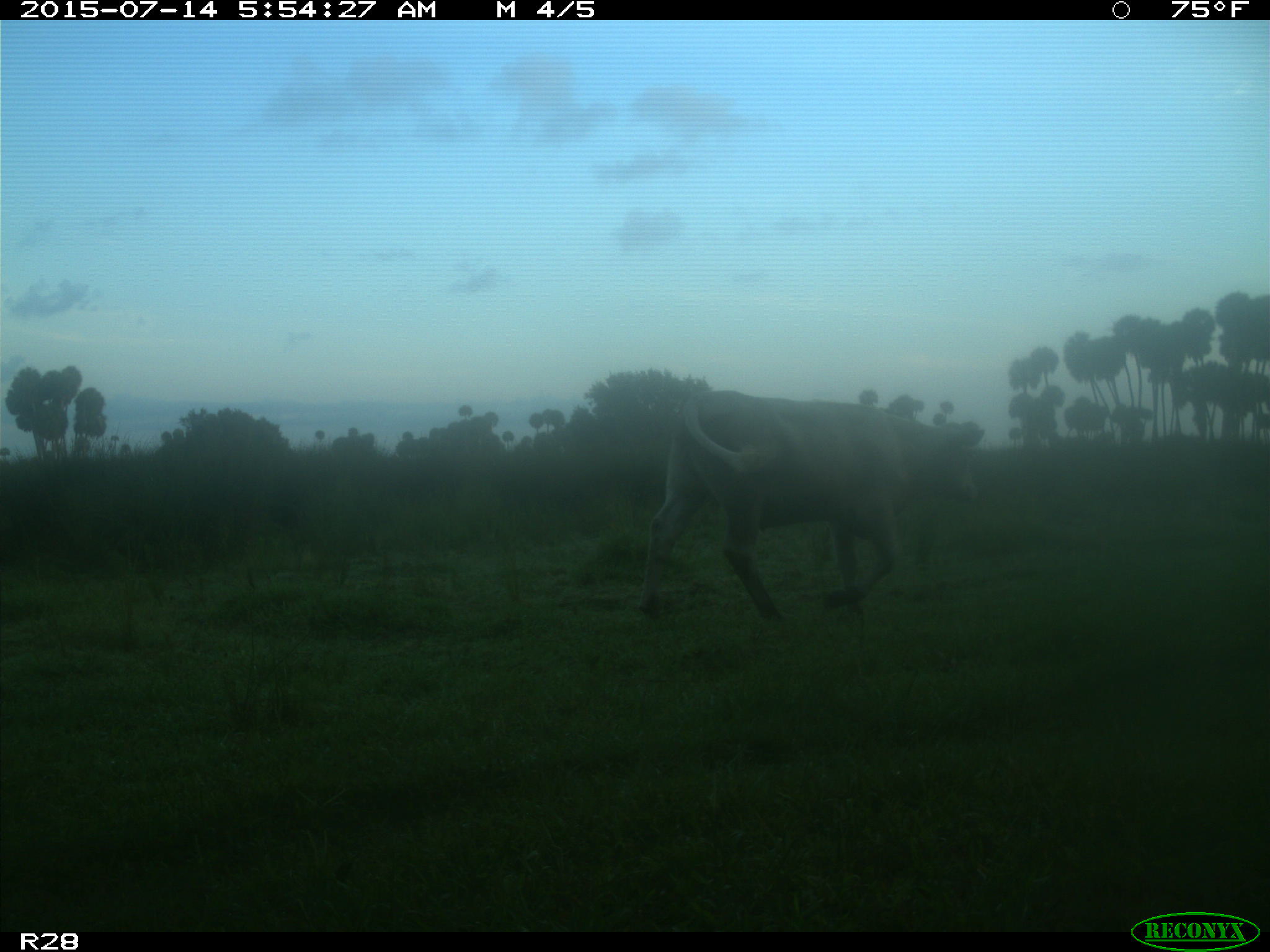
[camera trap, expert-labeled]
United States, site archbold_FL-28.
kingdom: Animalia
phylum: Chordata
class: Mammalia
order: Artiodactyla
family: Bovidae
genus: Bos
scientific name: Bos taurus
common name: domestic cow